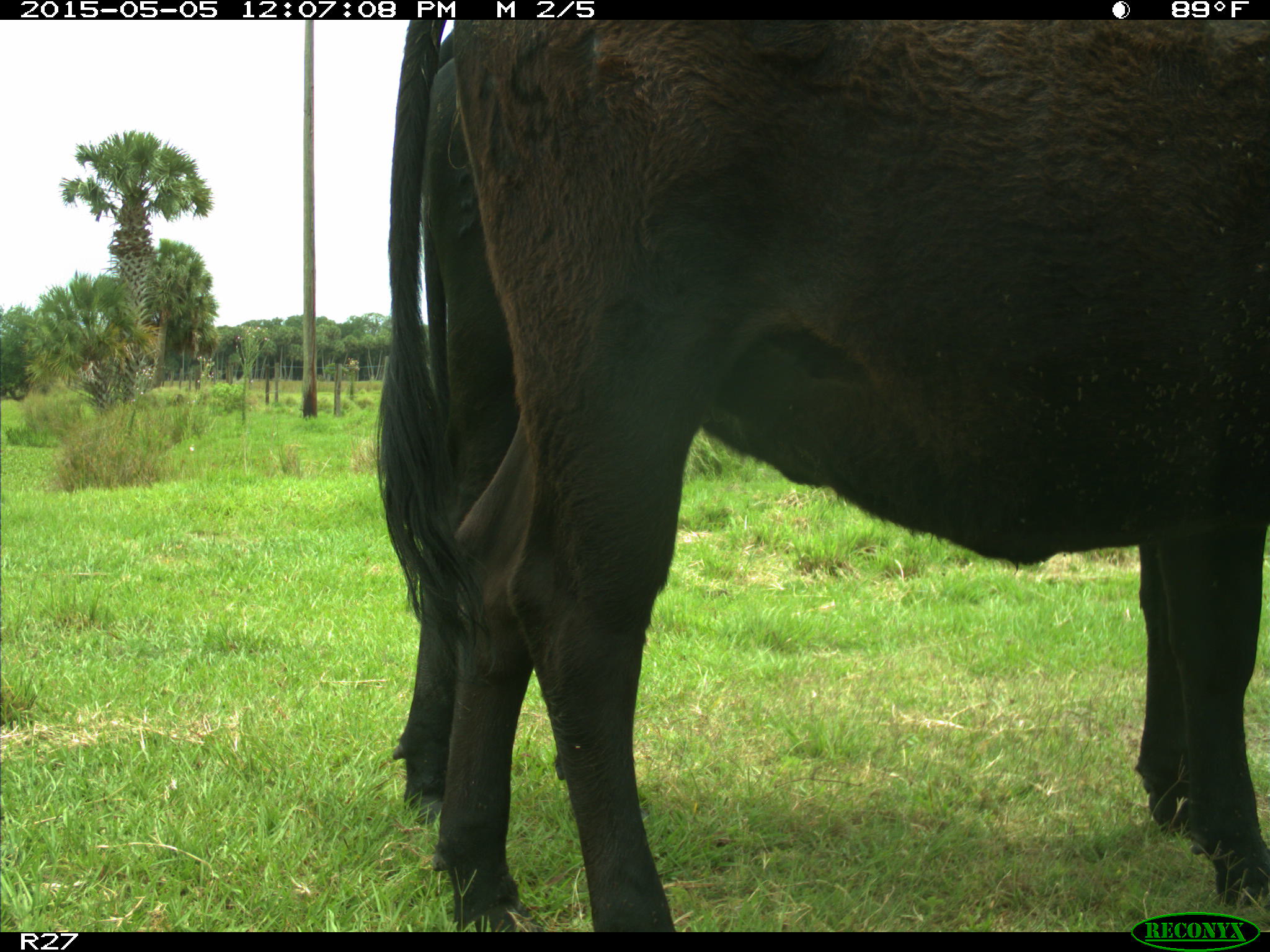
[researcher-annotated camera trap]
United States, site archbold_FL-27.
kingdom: Animalia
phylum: Chordata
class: Mammalia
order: Artiodactyla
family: Bovidae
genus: Bos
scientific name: Bos taurus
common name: domestic cow